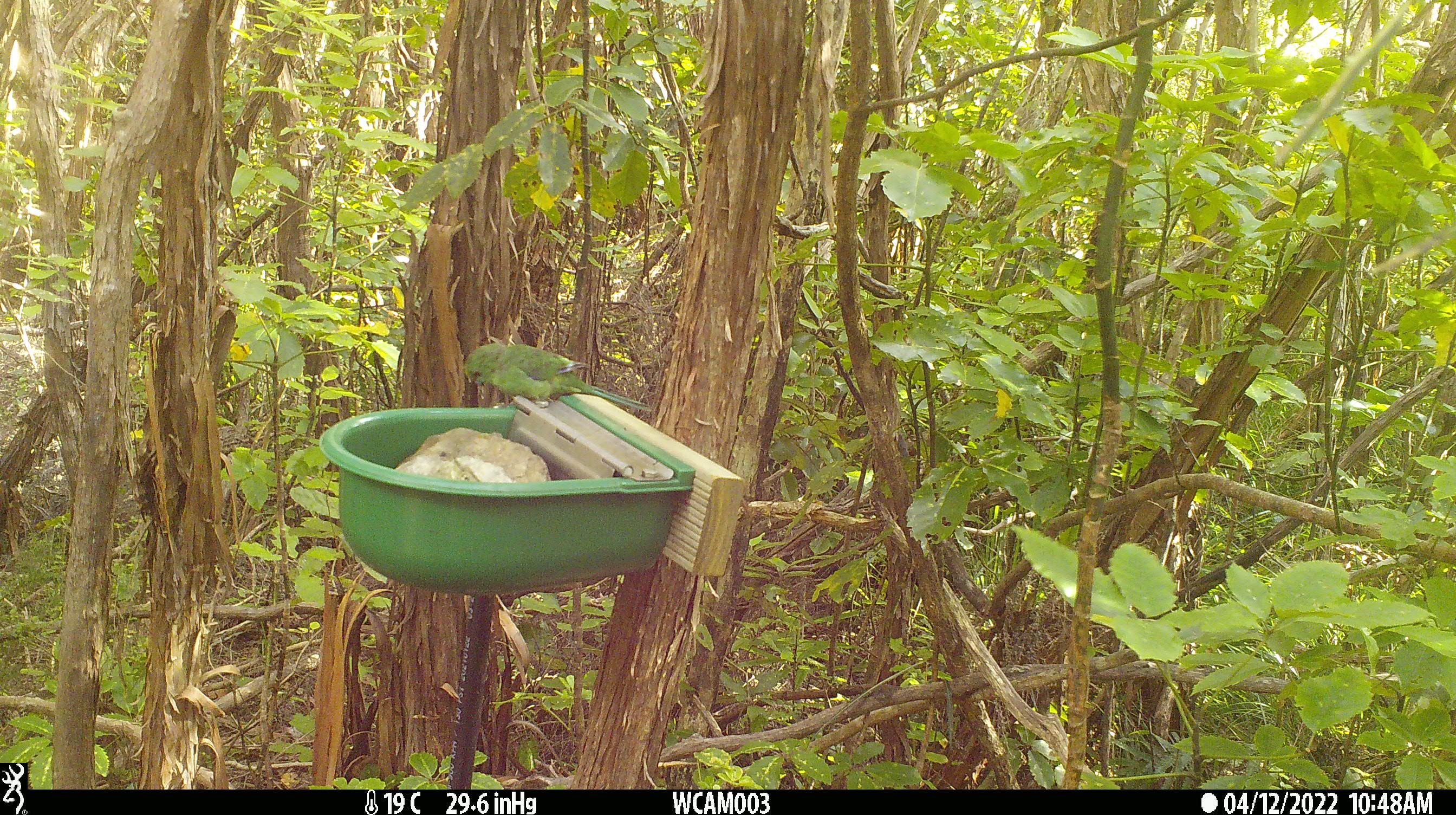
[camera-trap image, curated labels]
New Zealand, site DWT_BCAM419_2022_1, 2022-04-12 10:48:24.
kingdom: Animalia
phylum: Chordata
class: Aves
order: Psittaciformes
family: Psittaculidae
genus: Cyanoramphus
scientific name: Cyanoramphus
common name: parakeet